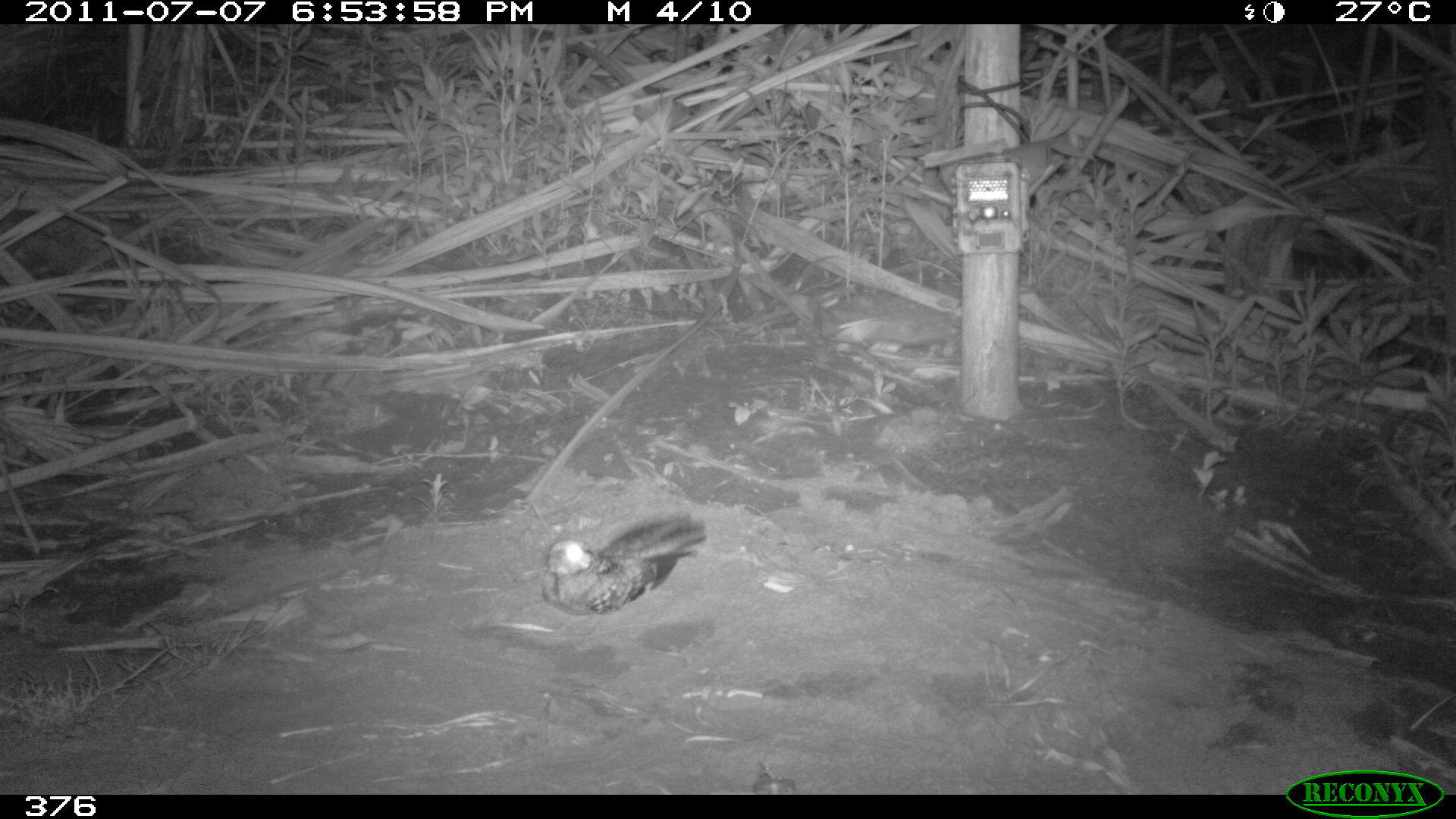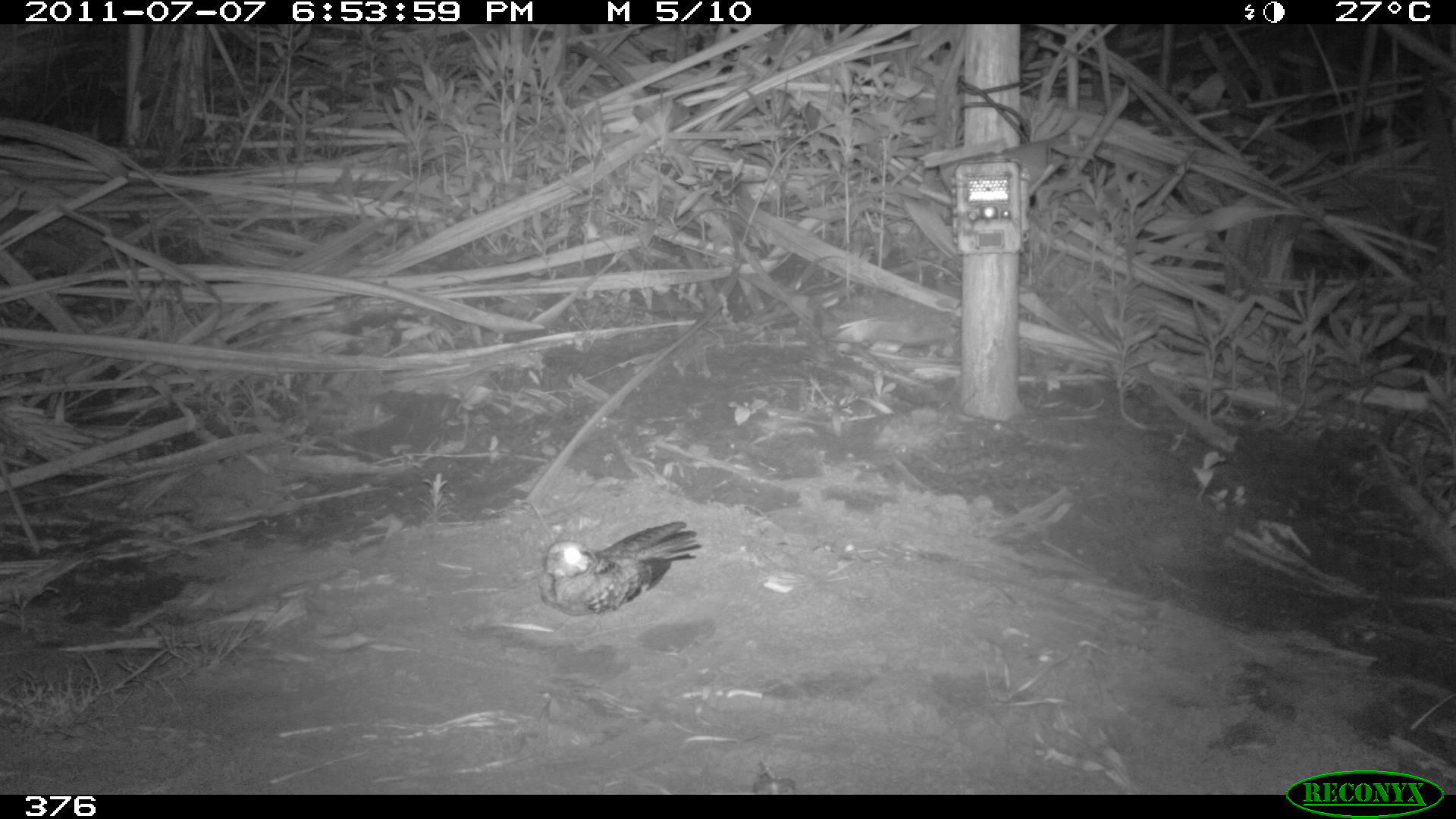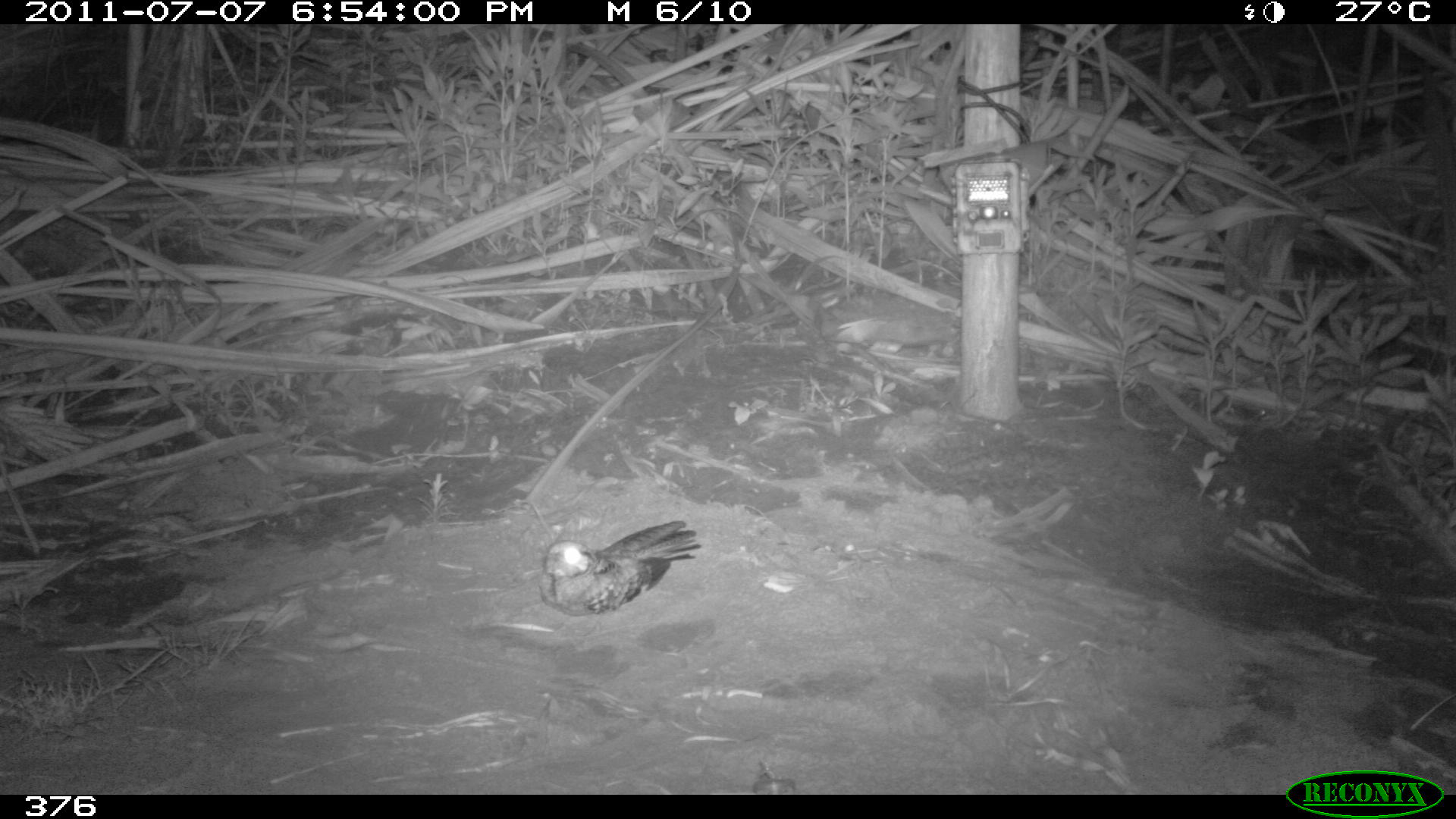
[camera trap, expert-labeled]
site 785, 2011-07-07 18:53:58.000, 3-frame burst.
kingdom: Animalia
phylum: Chordata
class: Aves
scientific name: Aves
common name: bird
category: unknown bird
Unknown bird (bird) (Aves).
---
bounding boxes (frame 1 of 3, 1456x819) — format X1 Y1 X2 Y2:
unknown bird: 540 511 708 638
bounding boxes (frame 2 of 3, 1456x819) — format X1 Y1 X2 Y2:
unknown bird: 536 519 701 638